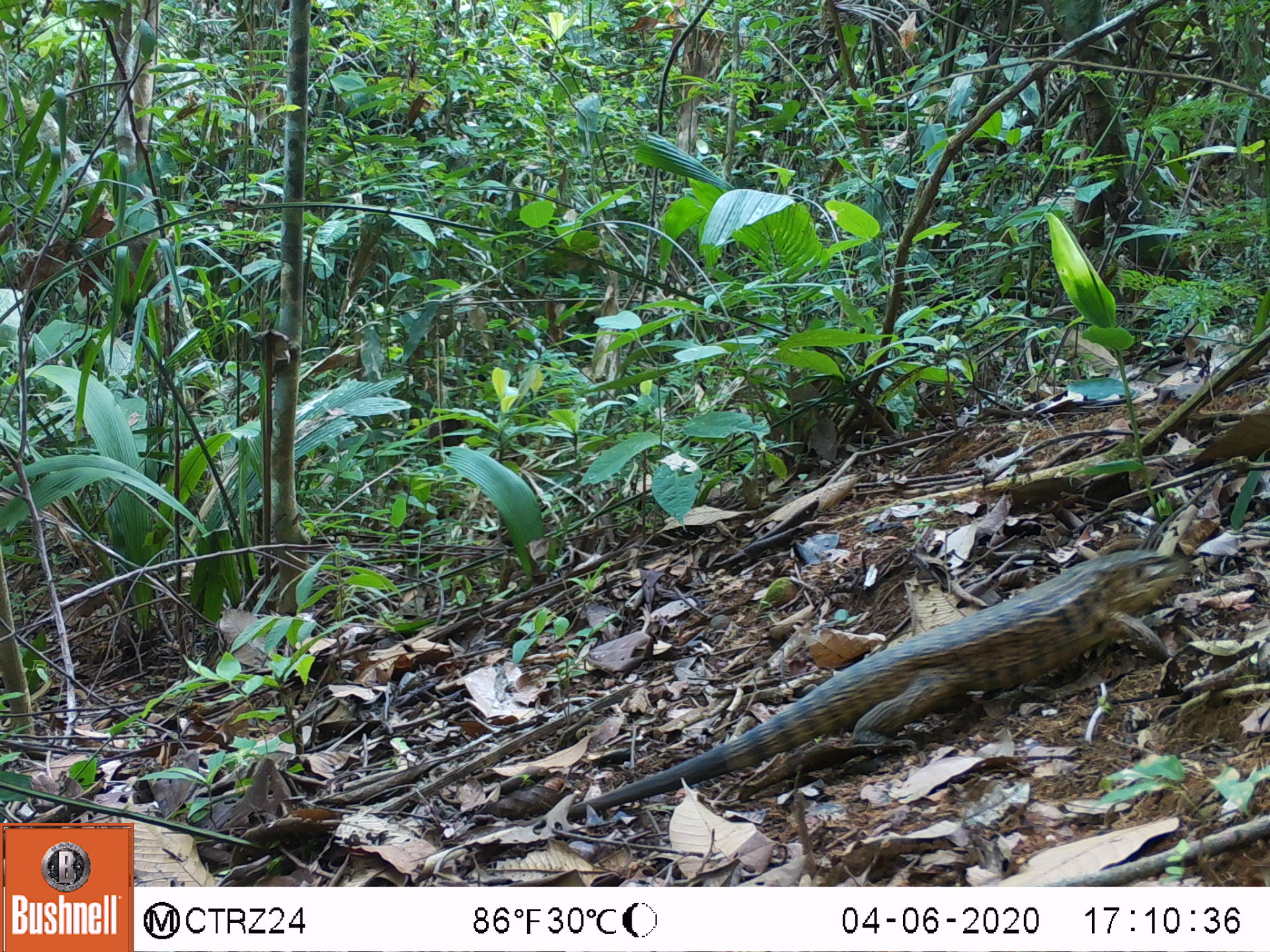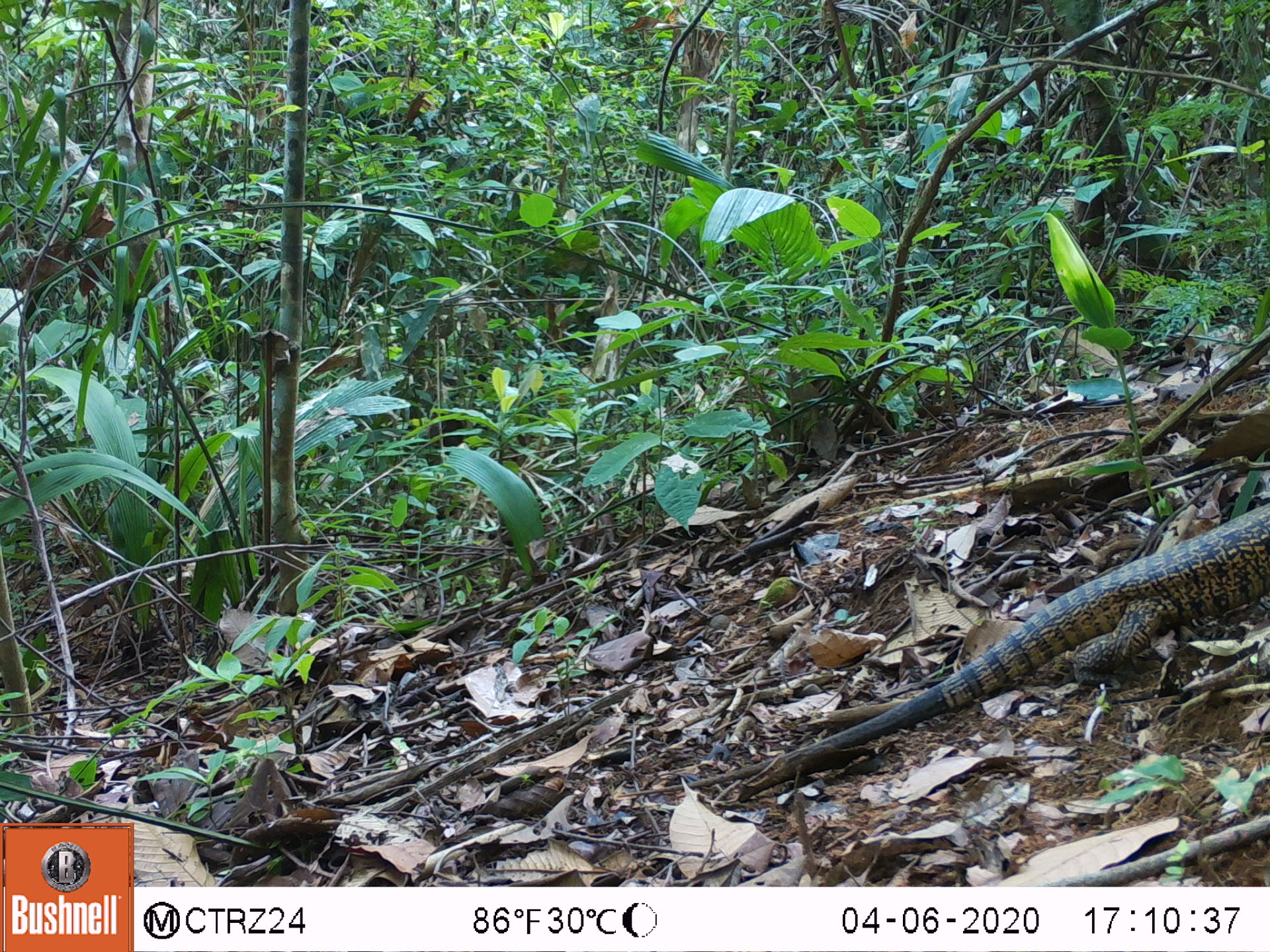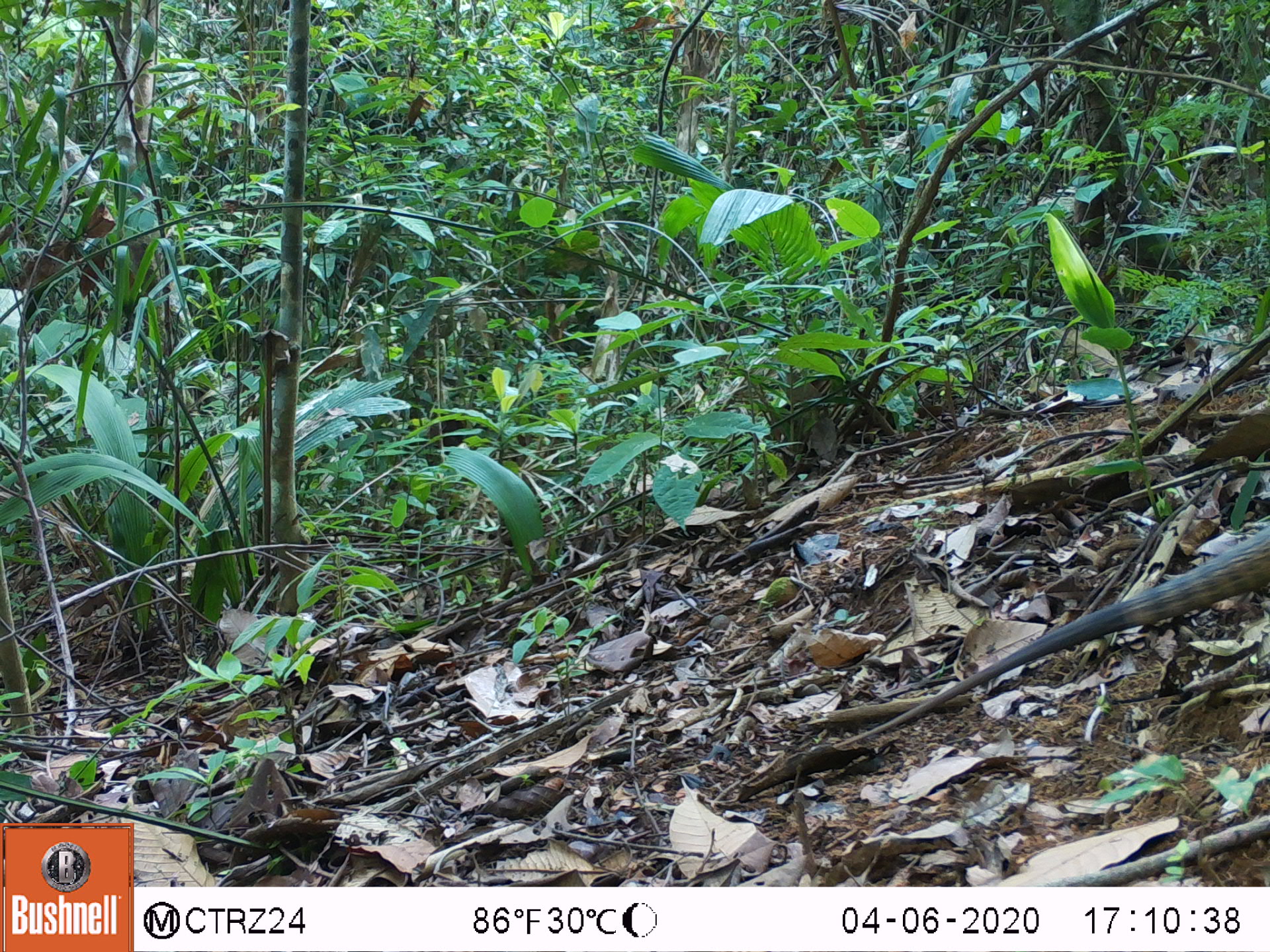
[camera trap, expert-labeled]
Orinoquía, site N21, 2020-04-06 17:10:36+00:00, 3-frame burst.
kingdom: Animalia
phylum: Chordata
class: Reptilia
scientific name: Reptilia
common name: reptile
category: unknown reptile